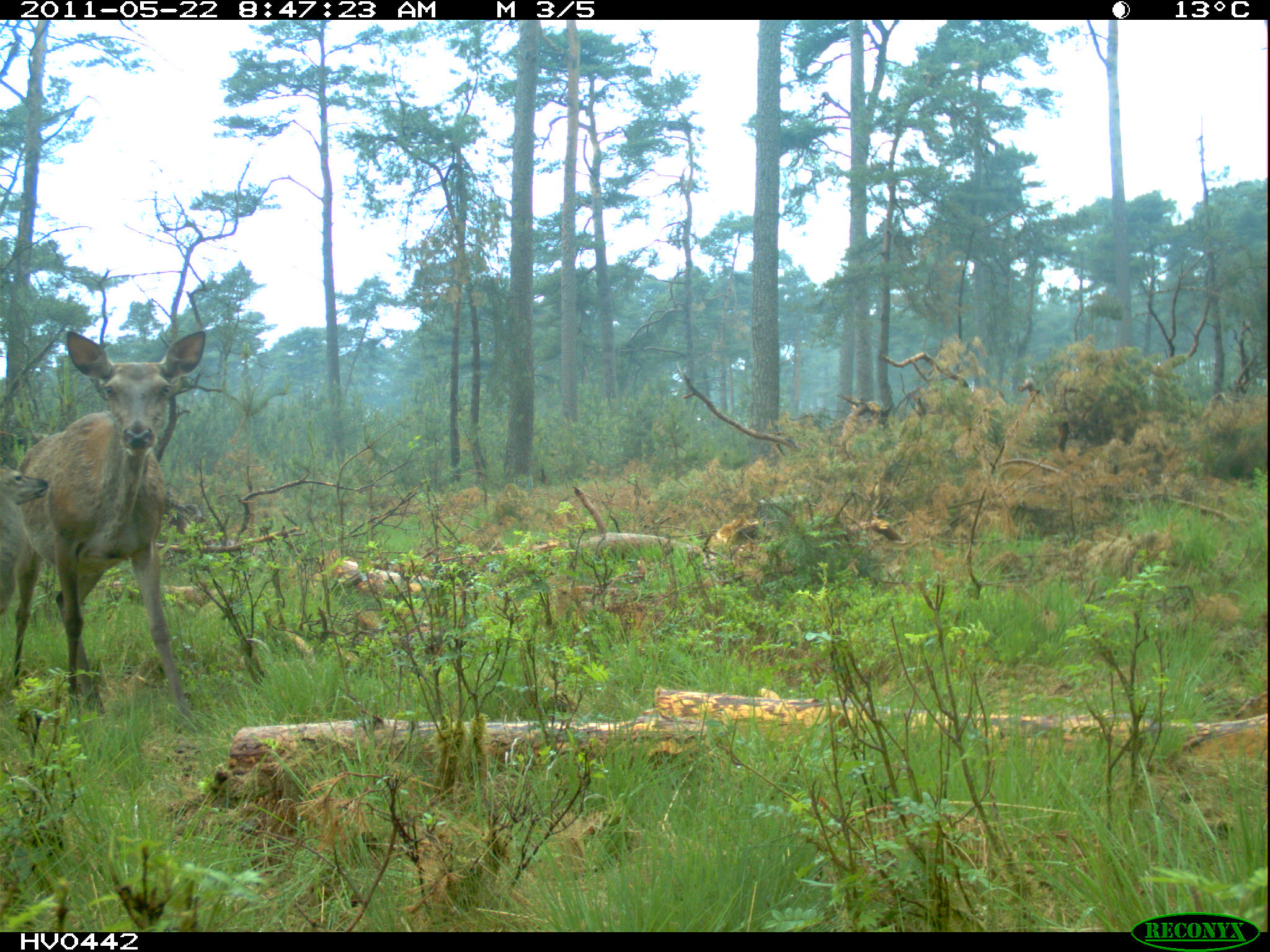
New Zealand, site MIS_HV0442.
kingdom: Animalia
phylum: Chordata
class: Mammalia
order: Artiodactyla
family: Cervidae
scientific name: Cervidae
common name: deer